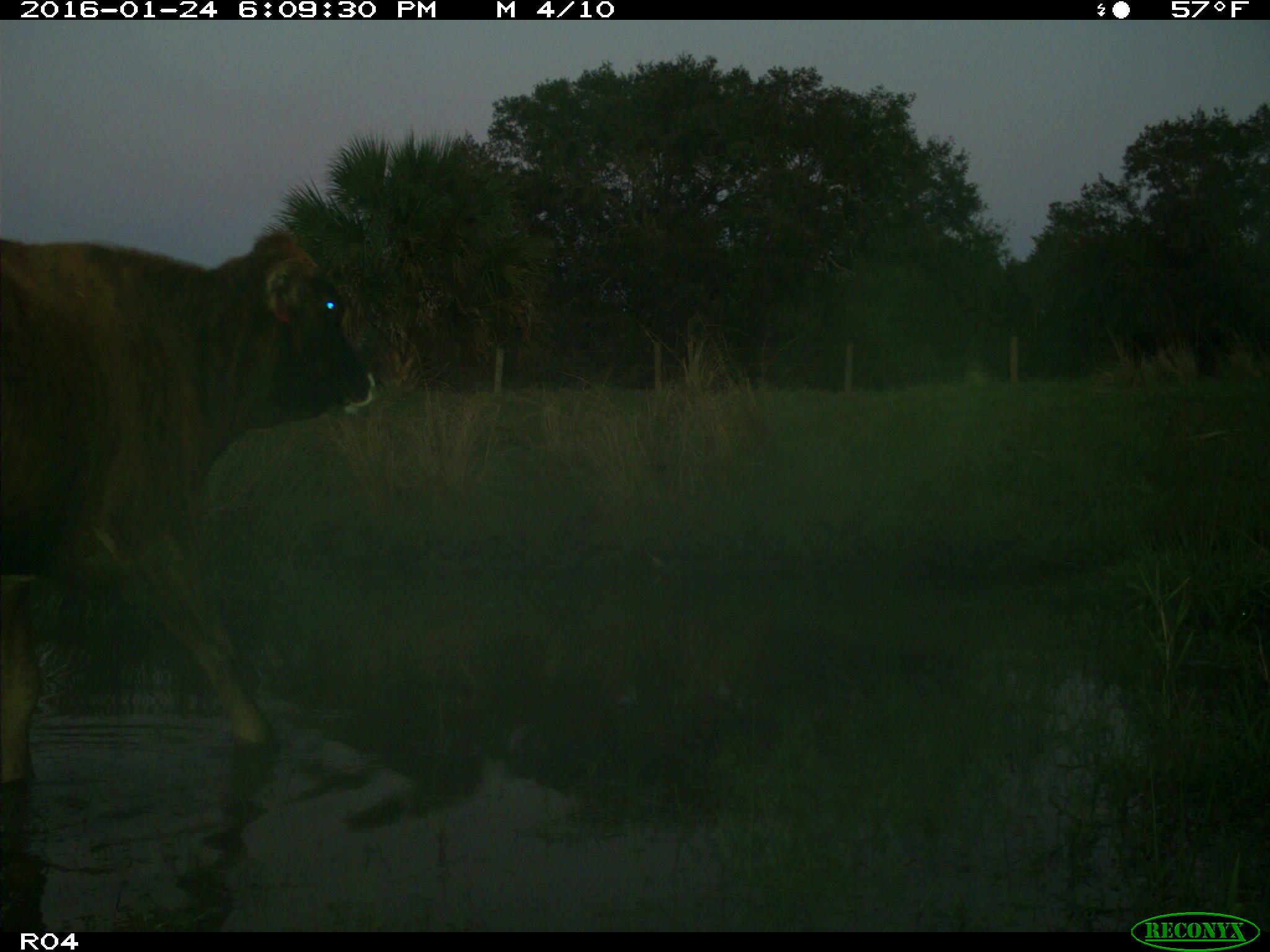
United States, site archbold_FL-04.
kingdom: Animalia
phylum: Chordata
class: Mammalia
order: Artiodactyla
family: Bovidae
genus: Bos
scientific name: Bos taurus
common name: domestic cow